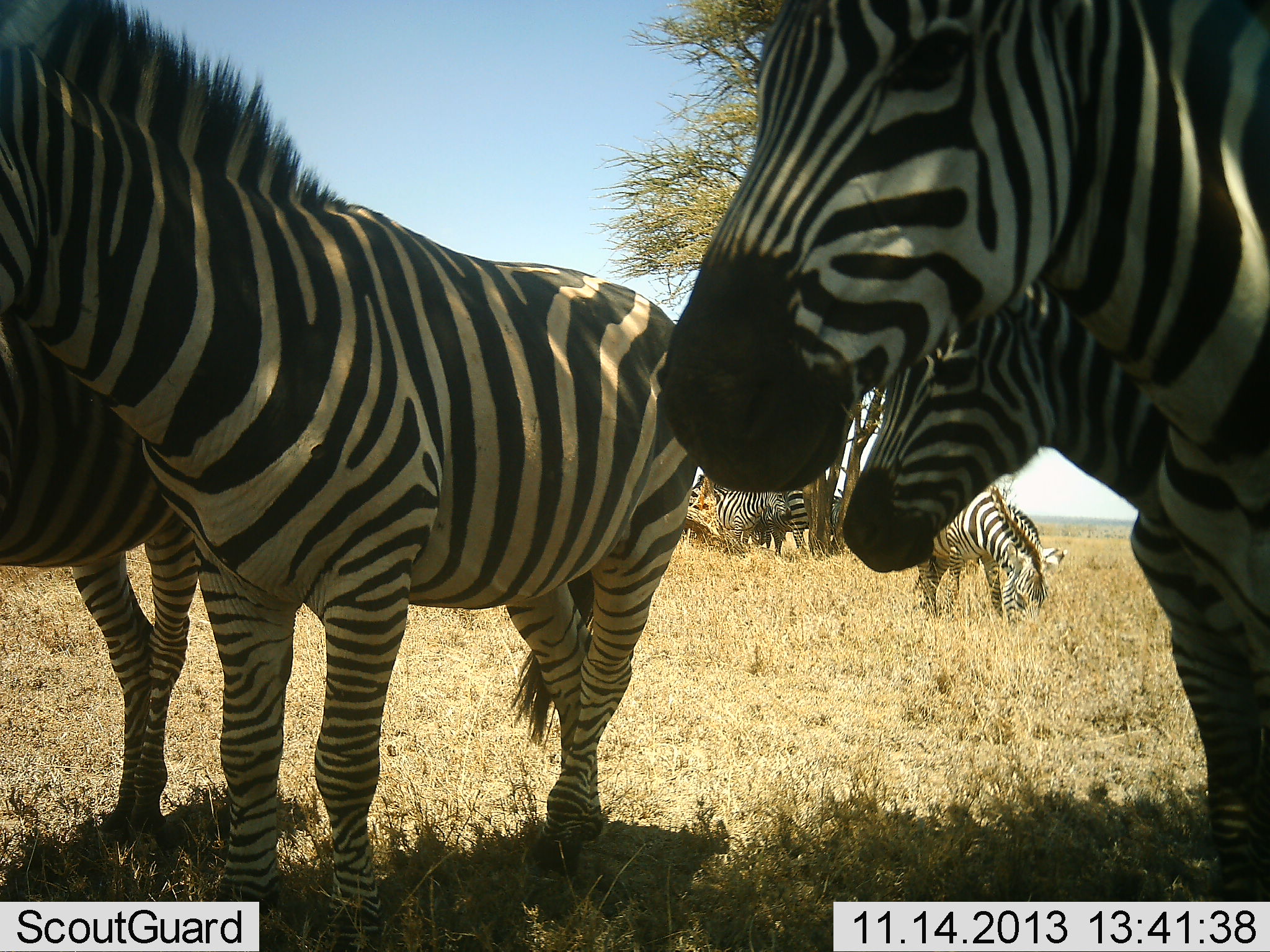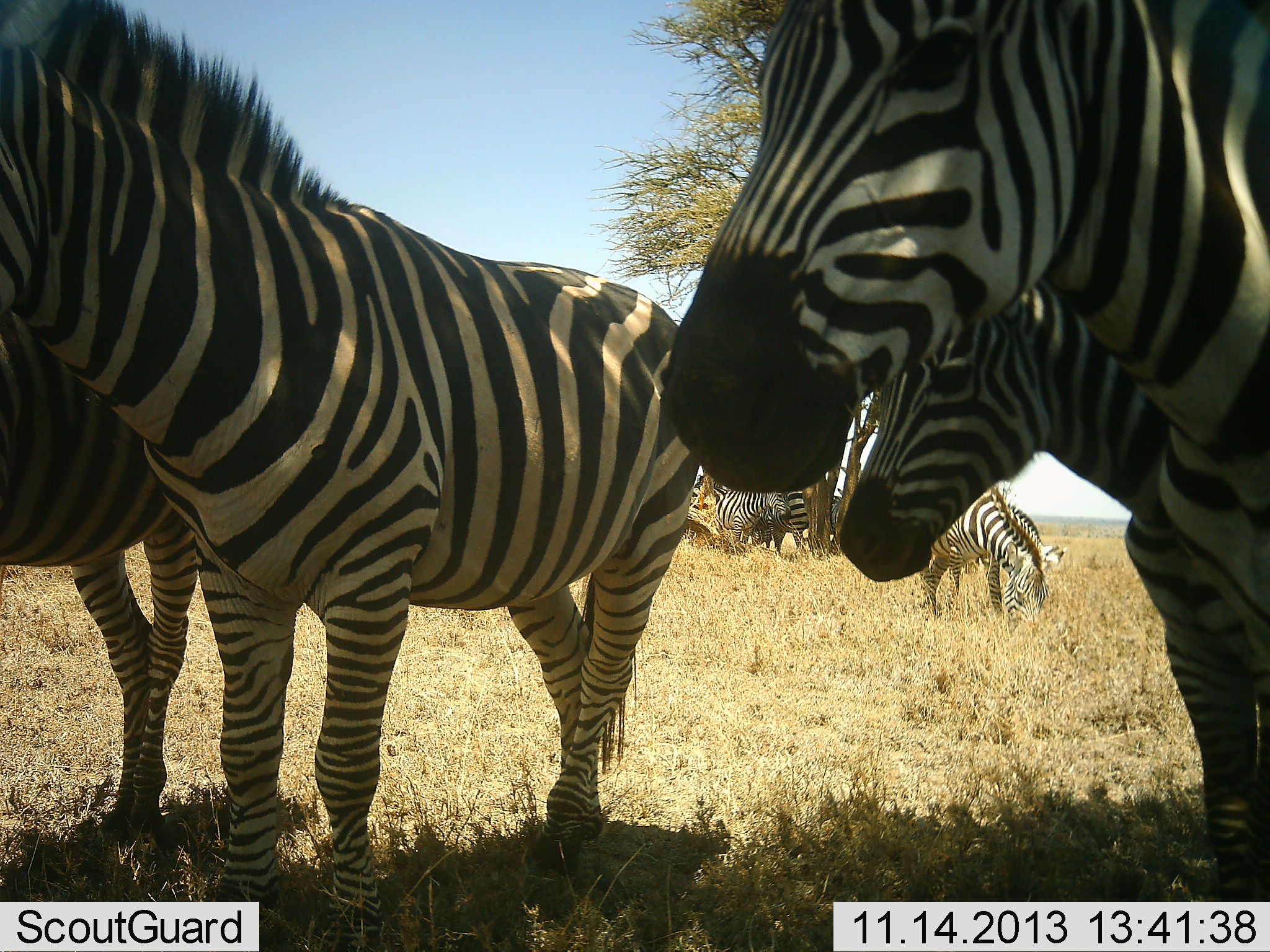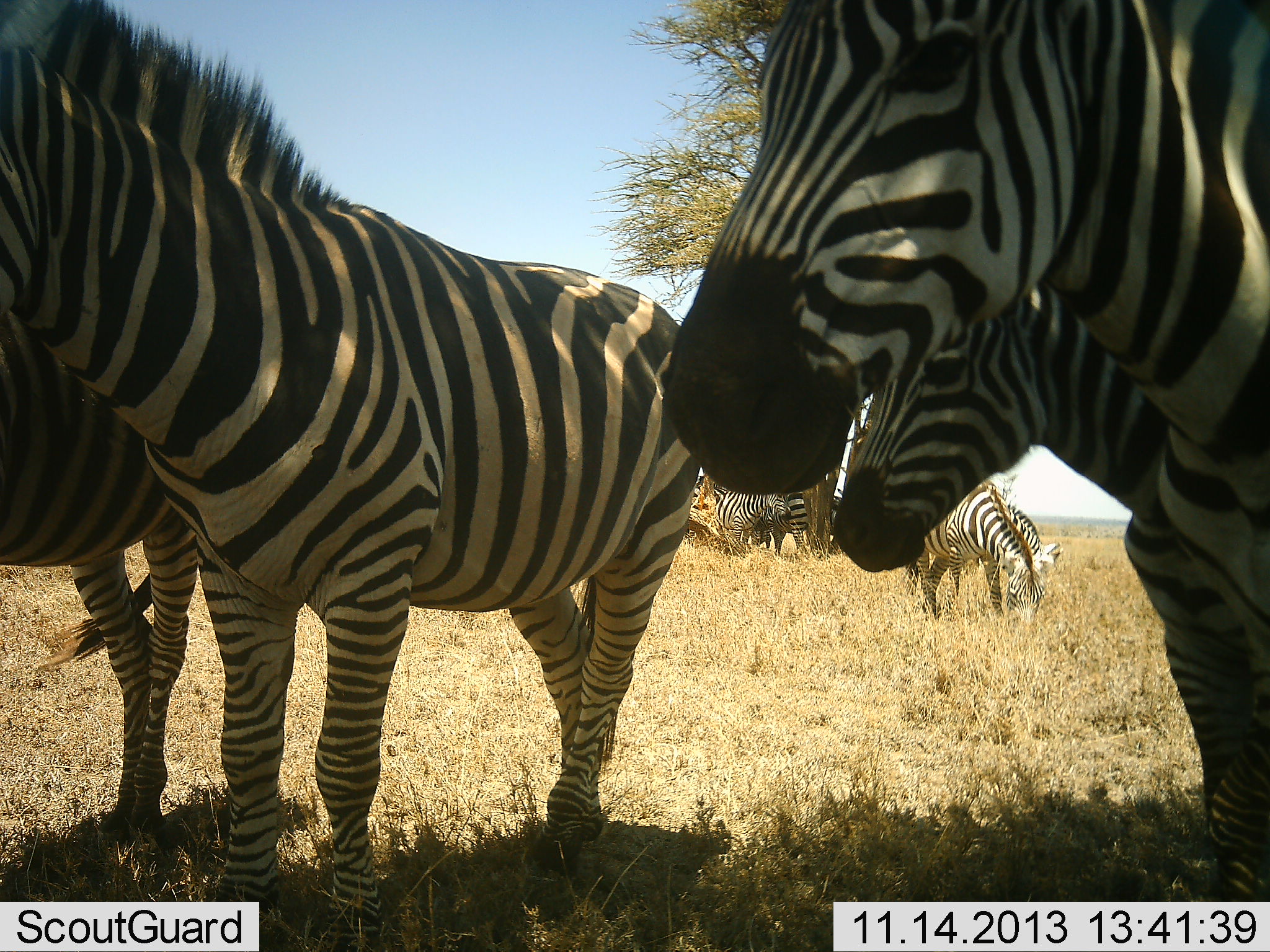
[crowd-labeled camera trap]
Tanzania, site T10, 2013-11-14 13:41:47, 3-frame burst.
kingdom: Animalia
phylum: Chordata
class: Mammalia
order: Perissodactyla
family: Equidae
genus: Equus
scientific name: Equus quagga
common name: plains zebra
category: zebra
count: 8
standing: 96%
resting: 9%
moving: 4%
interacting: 4%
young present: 13%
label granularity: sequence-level